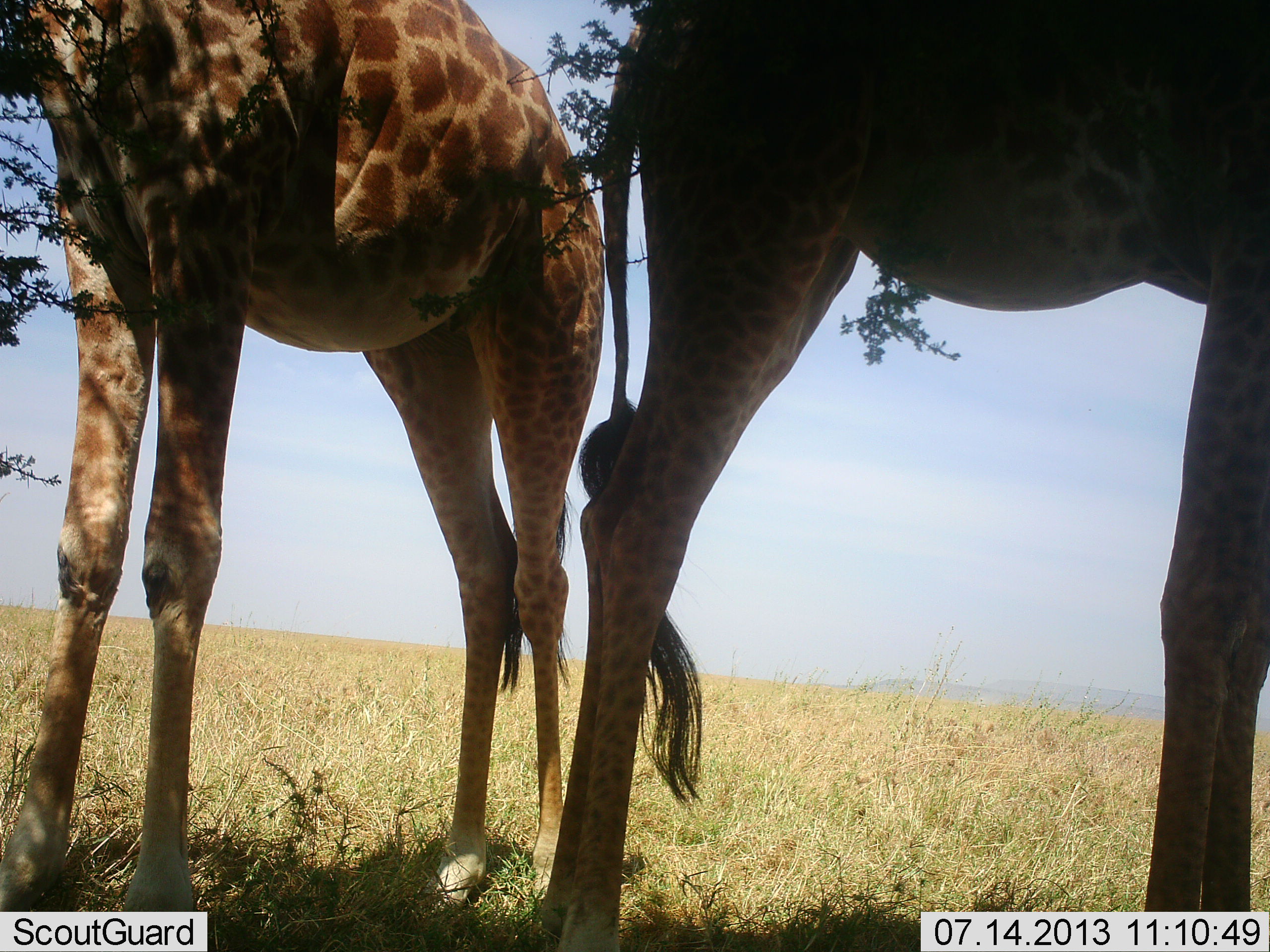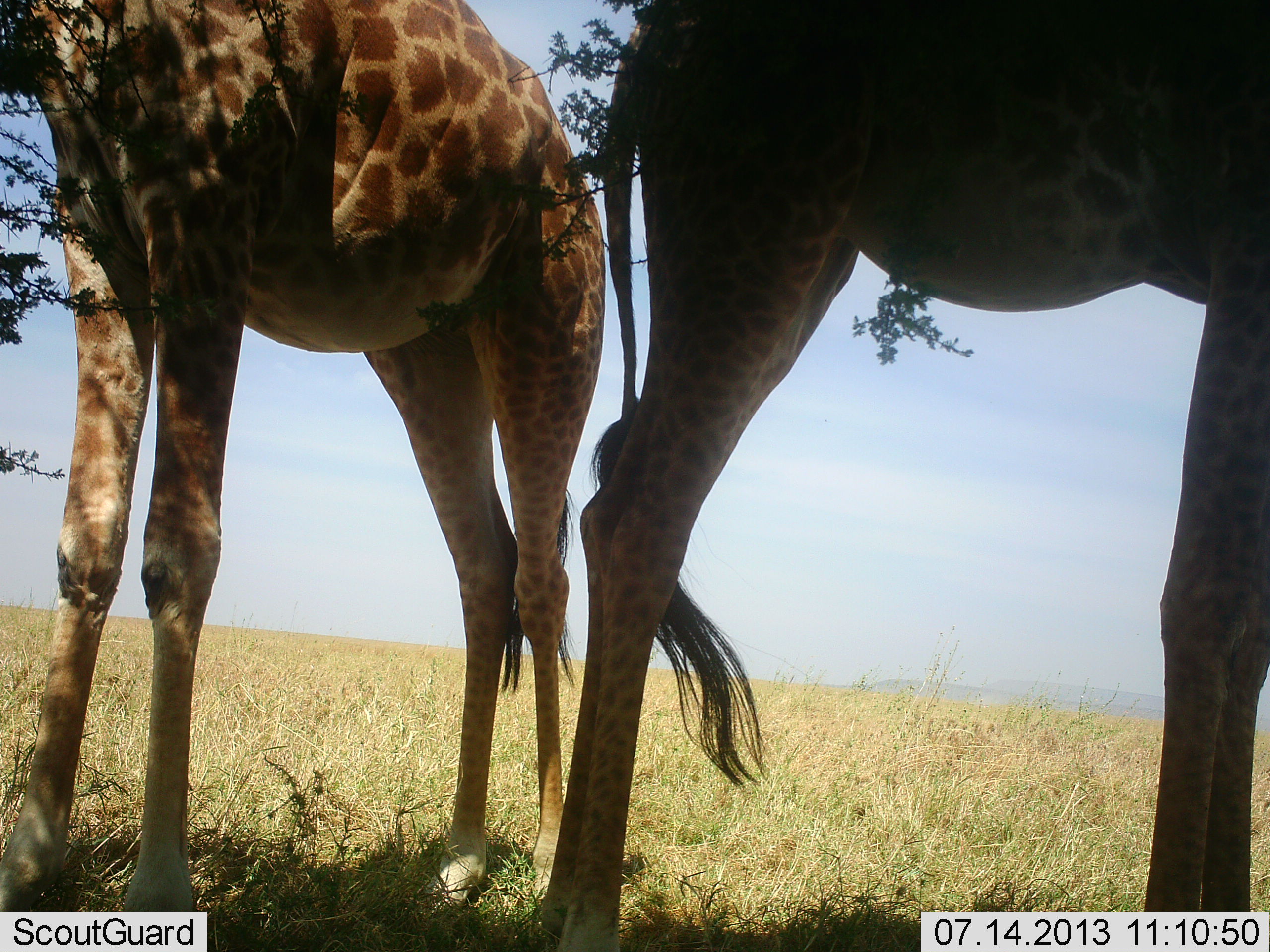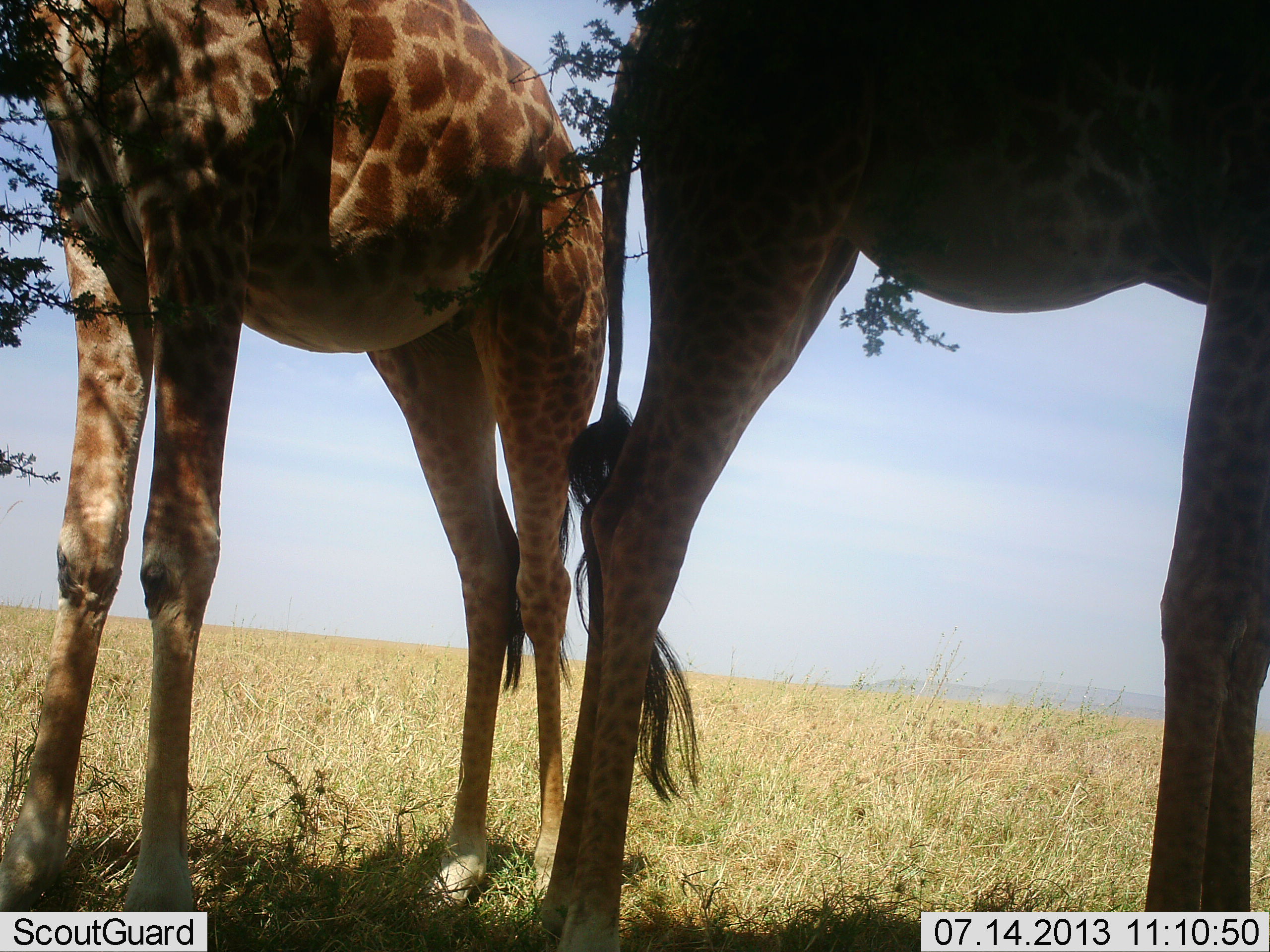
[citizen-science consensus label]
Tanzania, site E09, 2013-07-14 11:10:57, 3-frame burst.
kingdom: Animalia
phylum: Chordata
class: Mammalia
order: Artiodactyla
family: Giraffidae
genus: Giraffa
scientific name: Giraffa camelopardalis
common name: giraffe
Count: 2.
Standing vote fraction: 91%.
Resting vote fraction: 0%.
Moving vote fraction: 0%.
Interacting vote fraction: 0%.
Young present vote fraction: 0%.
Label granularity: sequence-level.